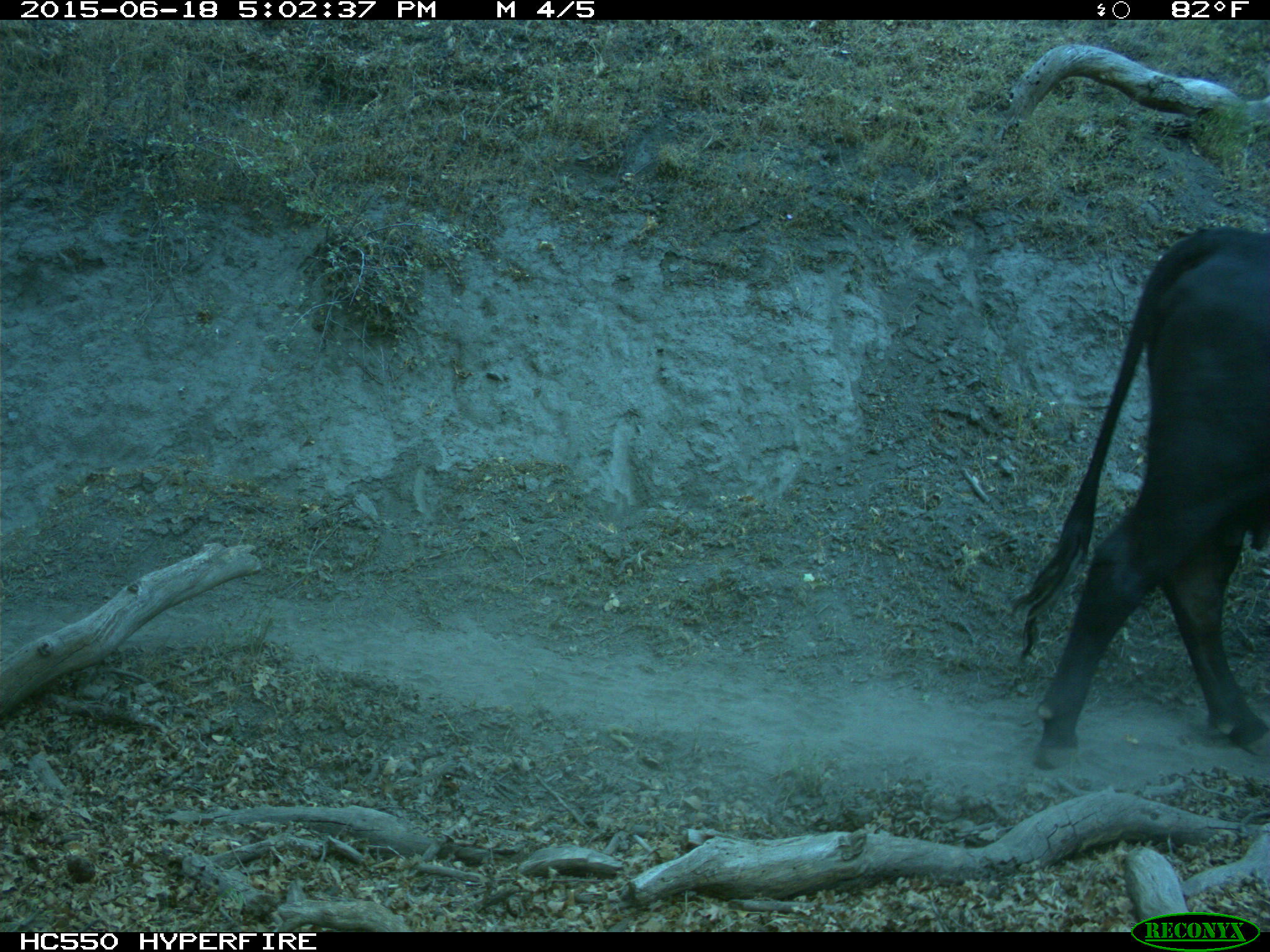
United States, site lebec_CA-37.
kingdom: Animalia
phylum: Chordata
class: Mammalia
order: Artiodactyla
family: Bovidae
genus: Bos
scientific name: Bos taurus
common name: domestic cow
Bos taurus (domestic cow).